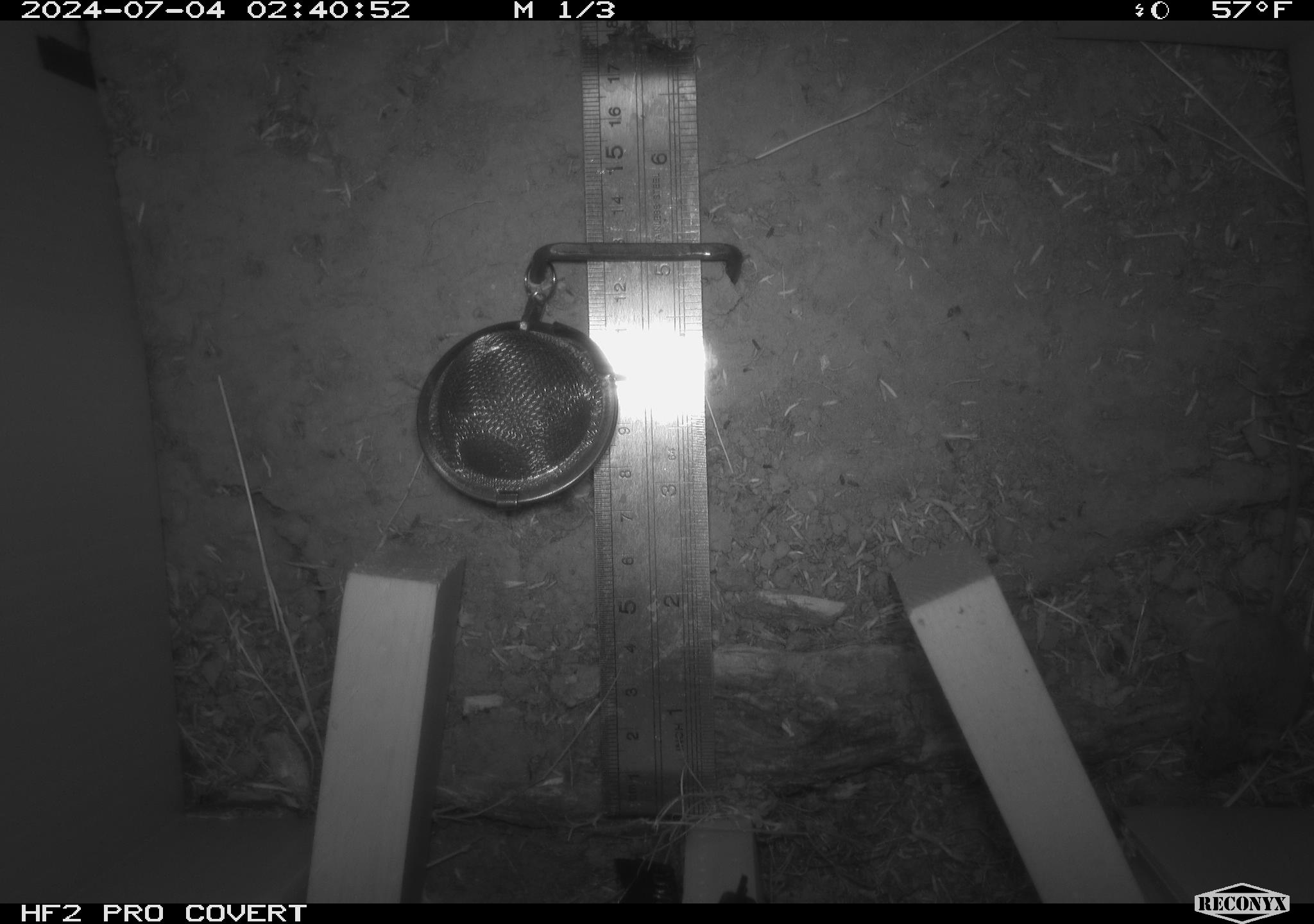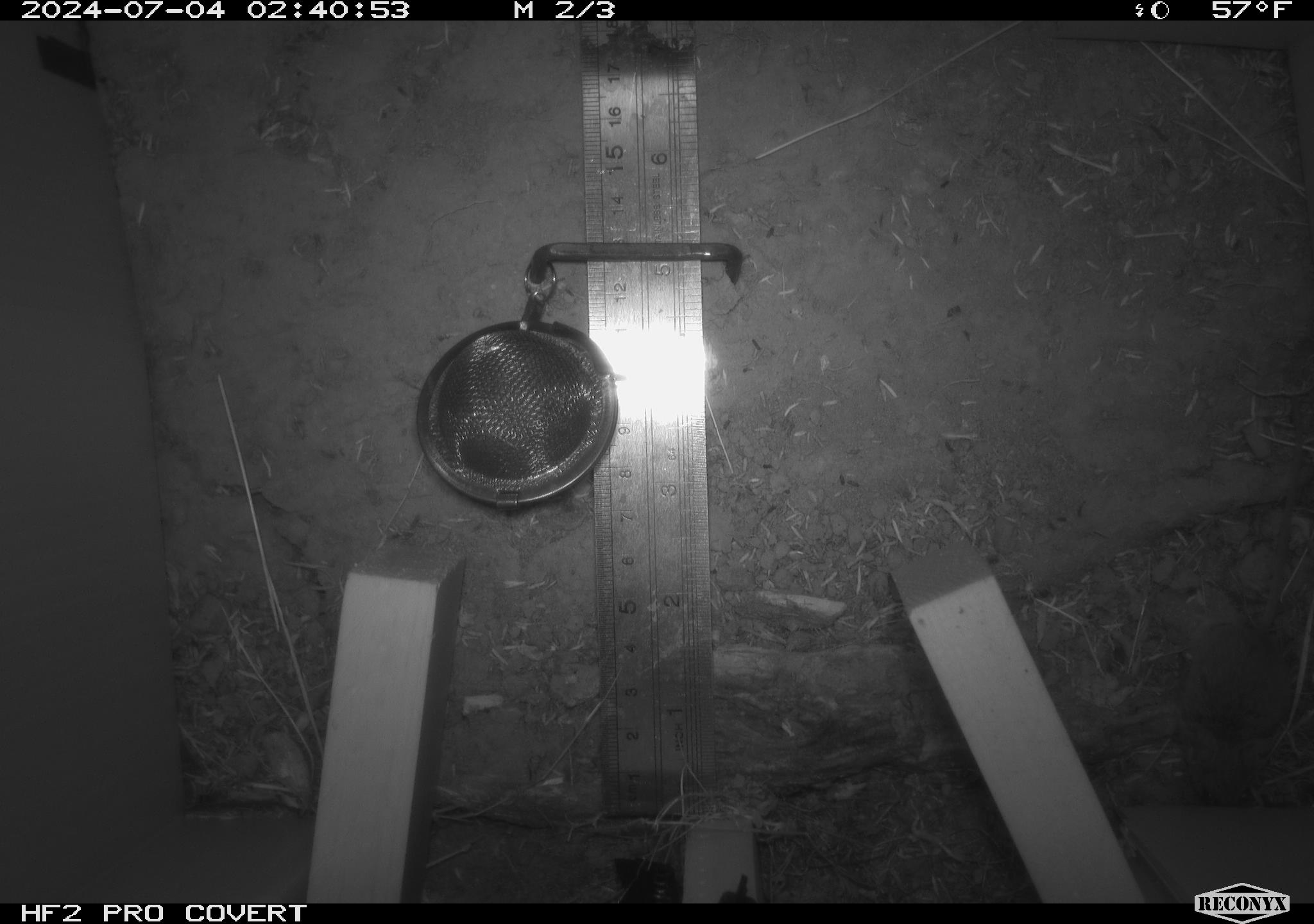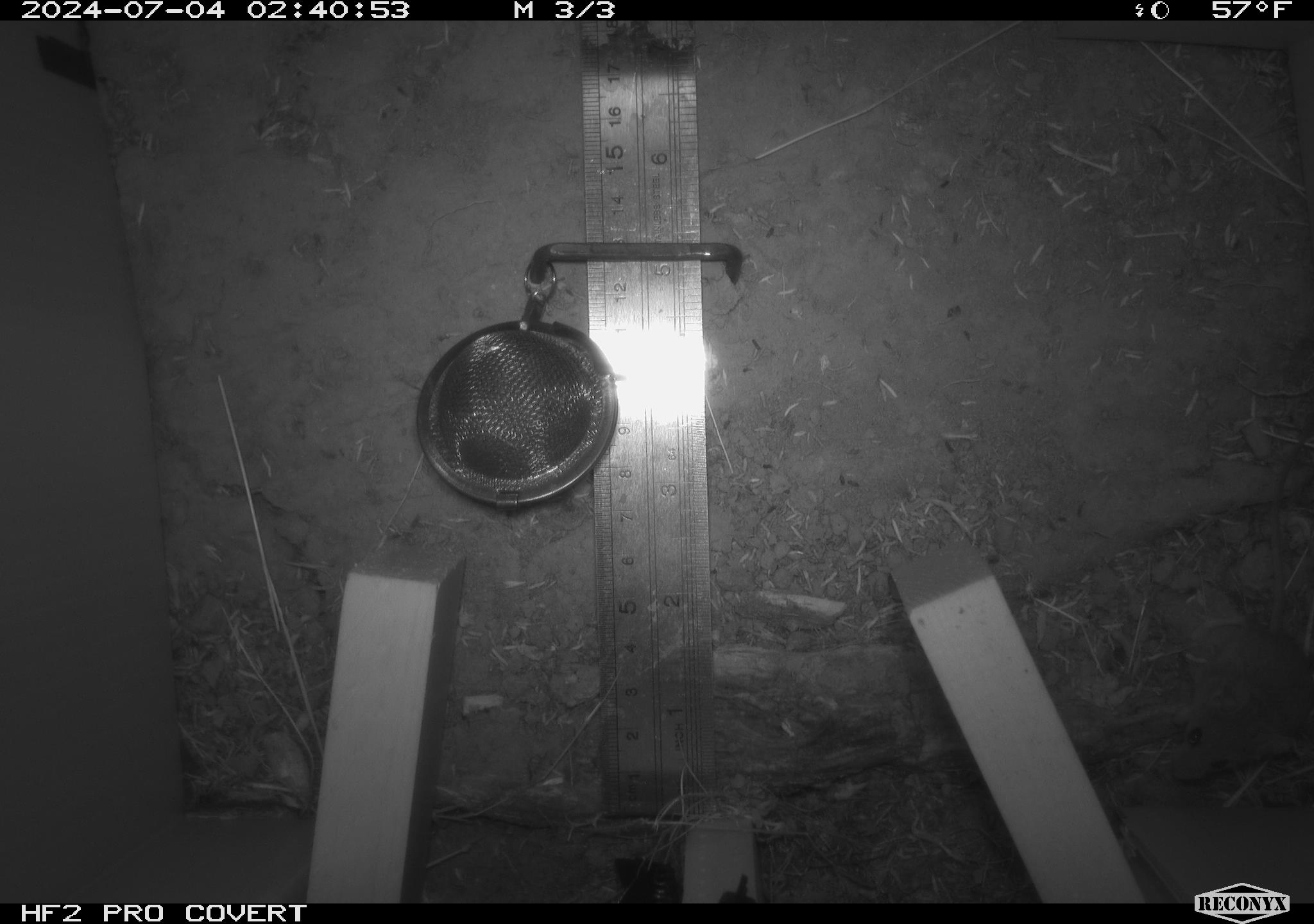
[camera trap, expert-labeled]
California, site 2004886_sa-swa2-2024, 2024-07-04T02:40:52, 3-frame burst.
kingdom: Animalia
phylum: Chordata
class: Mammalia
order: Rodentia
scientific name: Rodentia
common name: mouse species